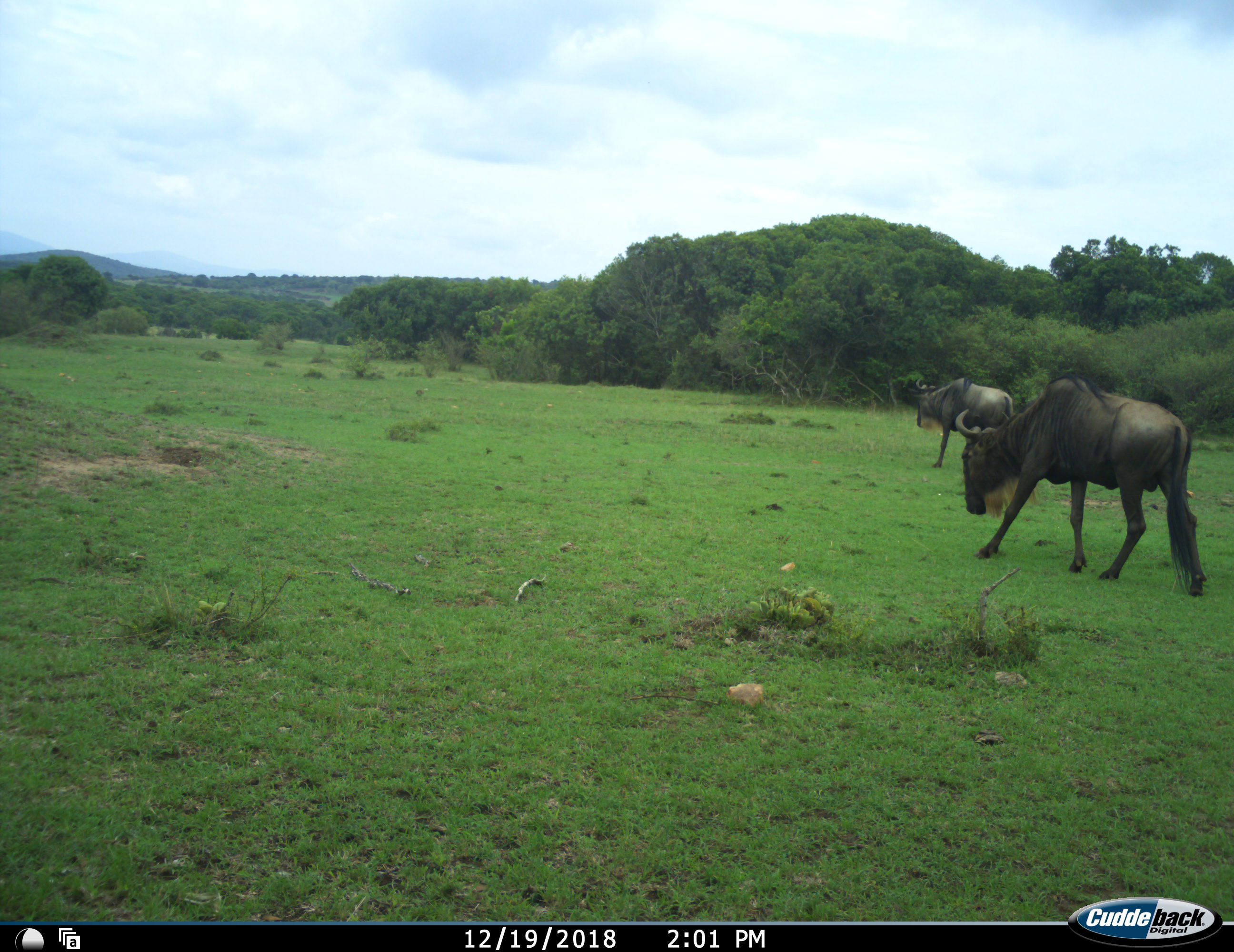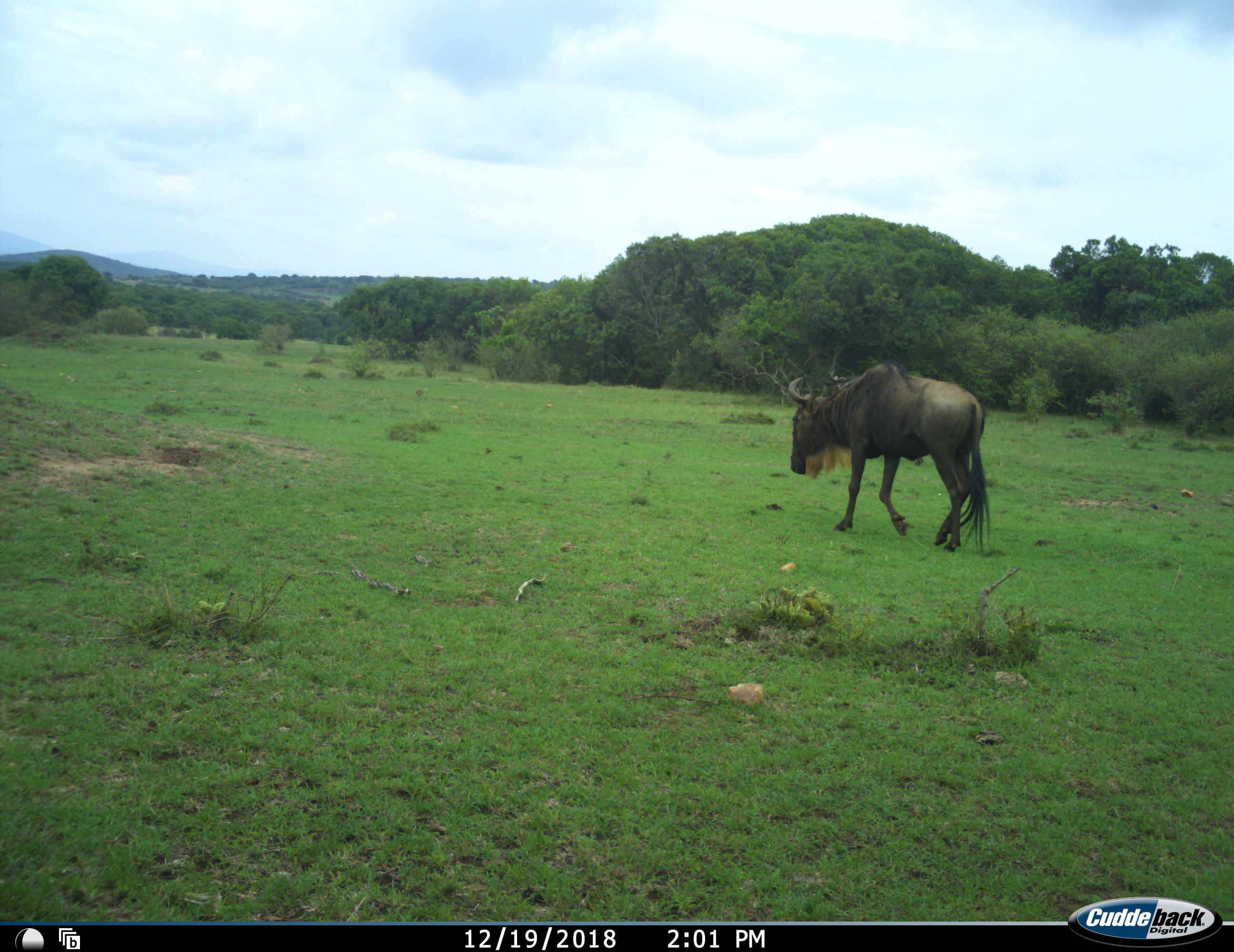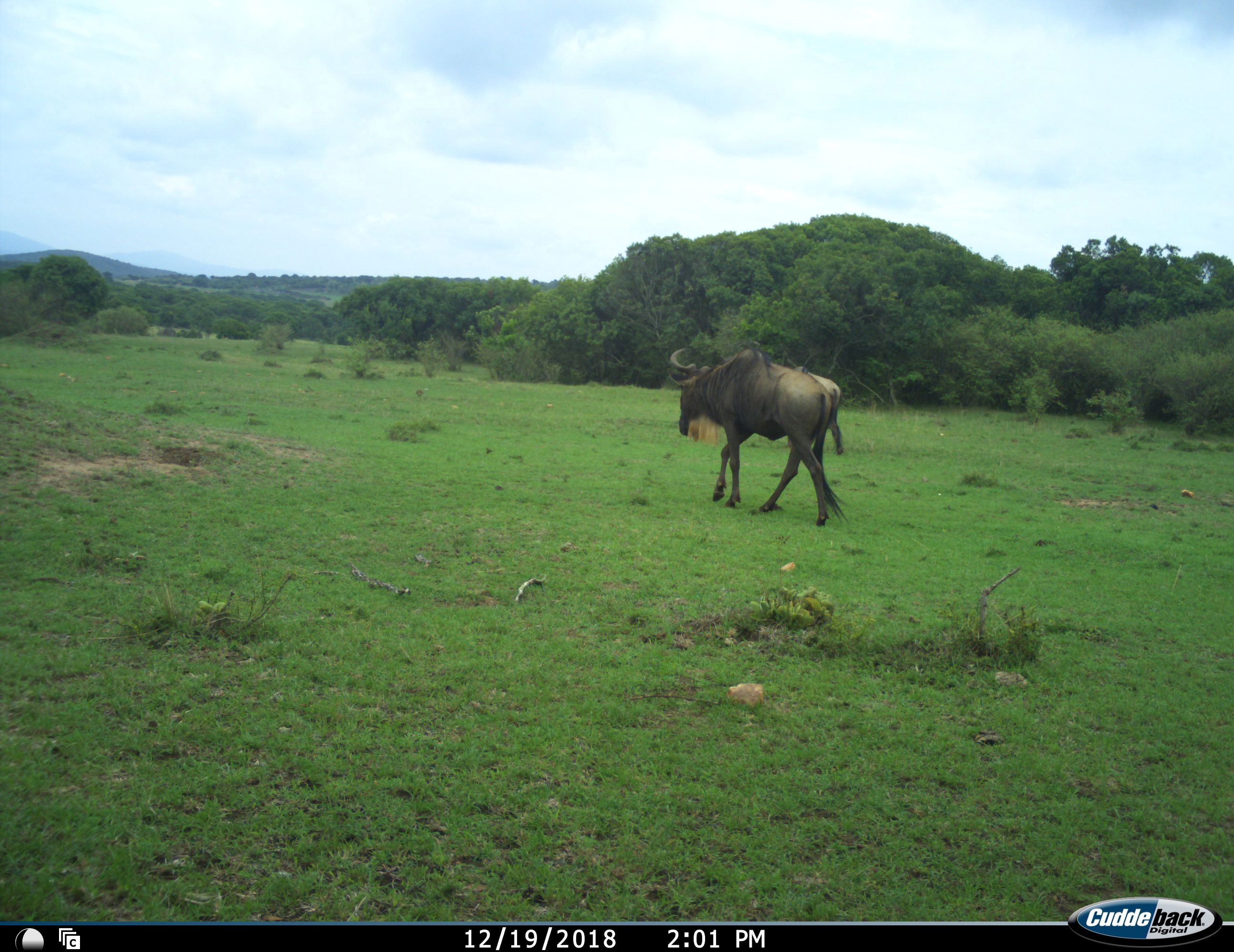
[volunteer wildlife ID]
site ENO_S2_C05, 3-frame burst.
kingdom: Animalia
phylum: Chordata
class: Mammalia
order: Artiodactyla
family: Bovidae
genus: Connochaetes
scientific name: Connochaetes taurinus taurinus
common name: blue wildebeest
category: wildebeestblue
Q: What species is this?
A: Wildebeestblue (blue wildebeest) (Connochaetes taurinus taurinus).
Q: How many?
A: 2.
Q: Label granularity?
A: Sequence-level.